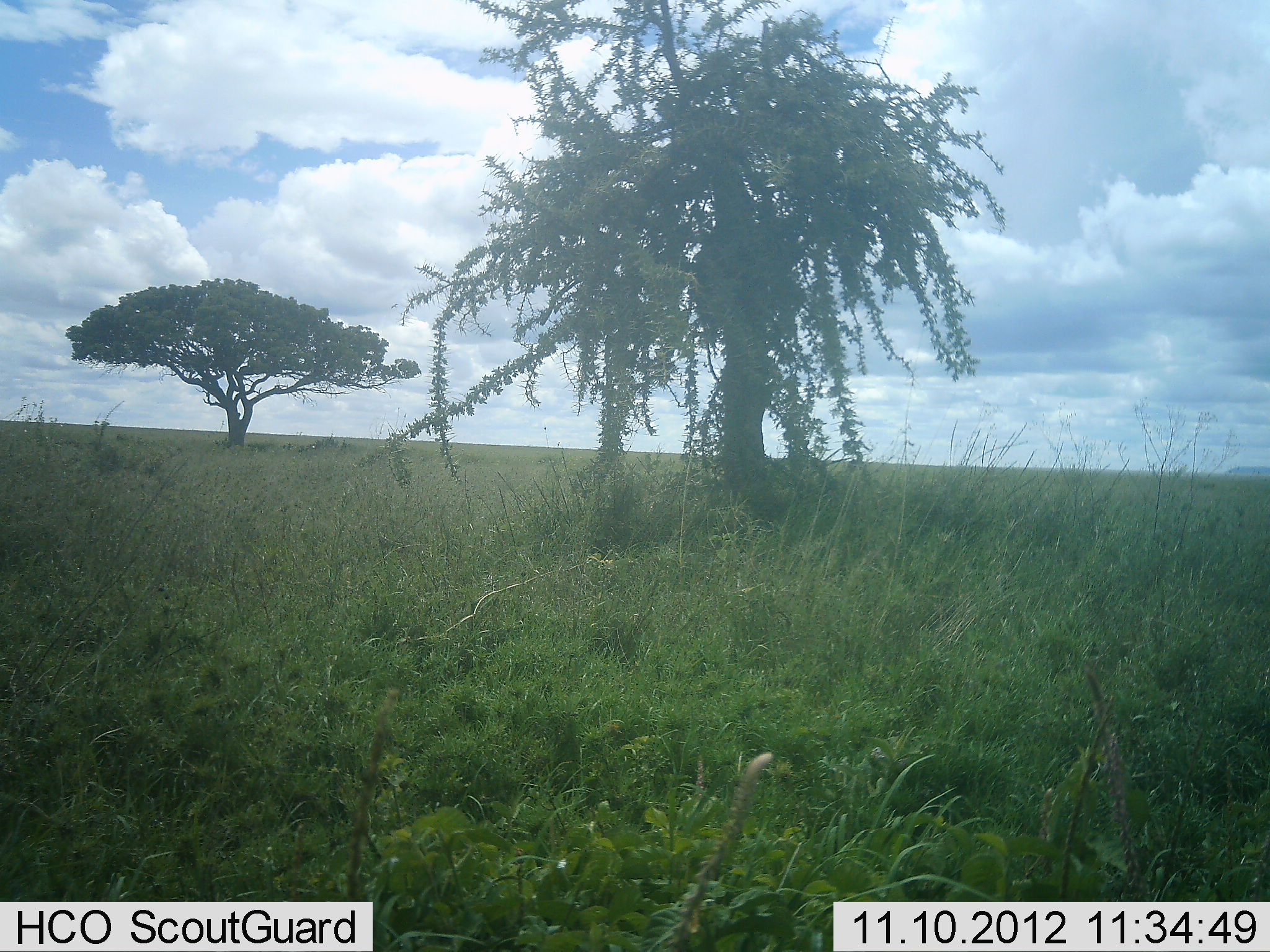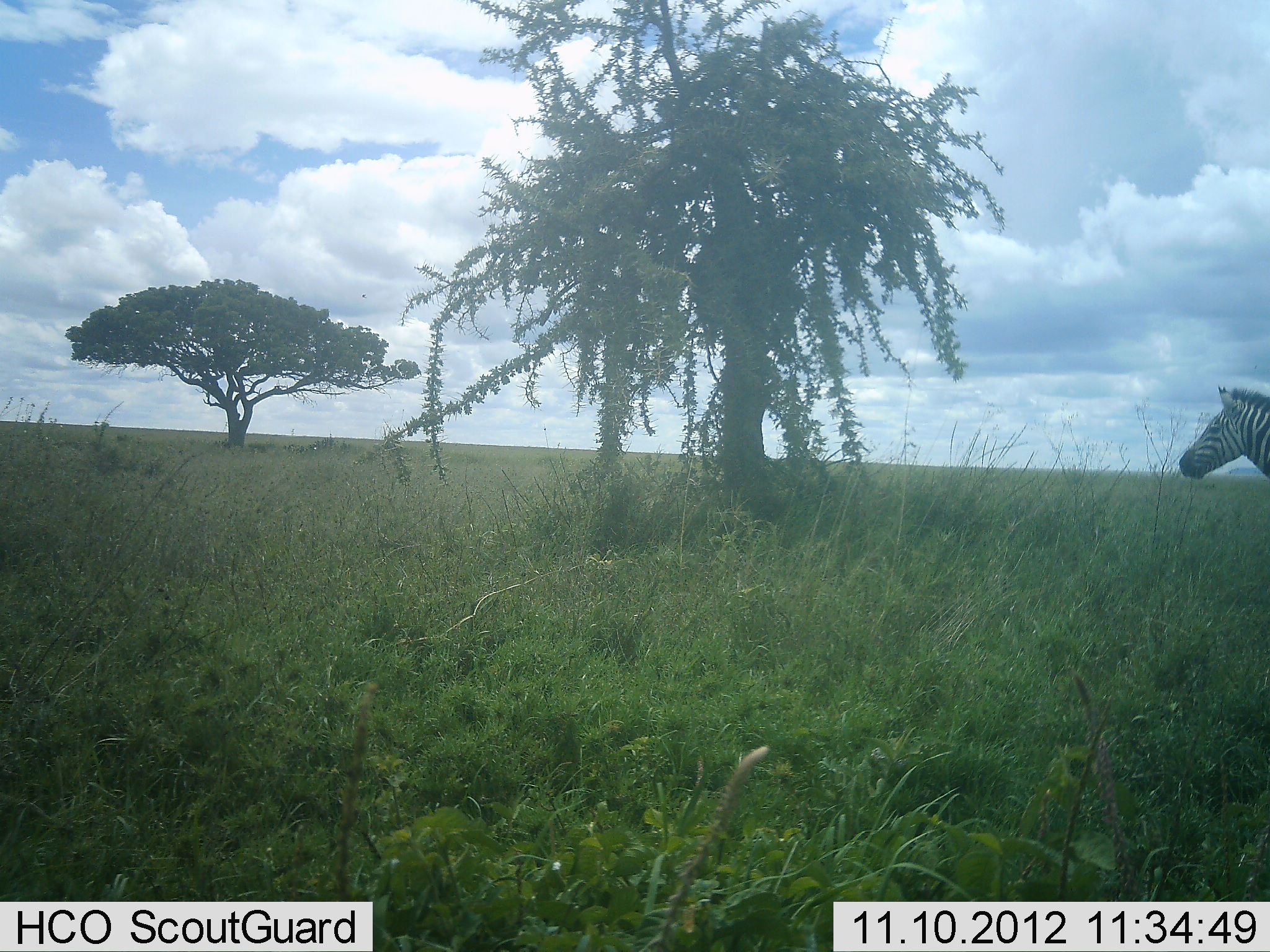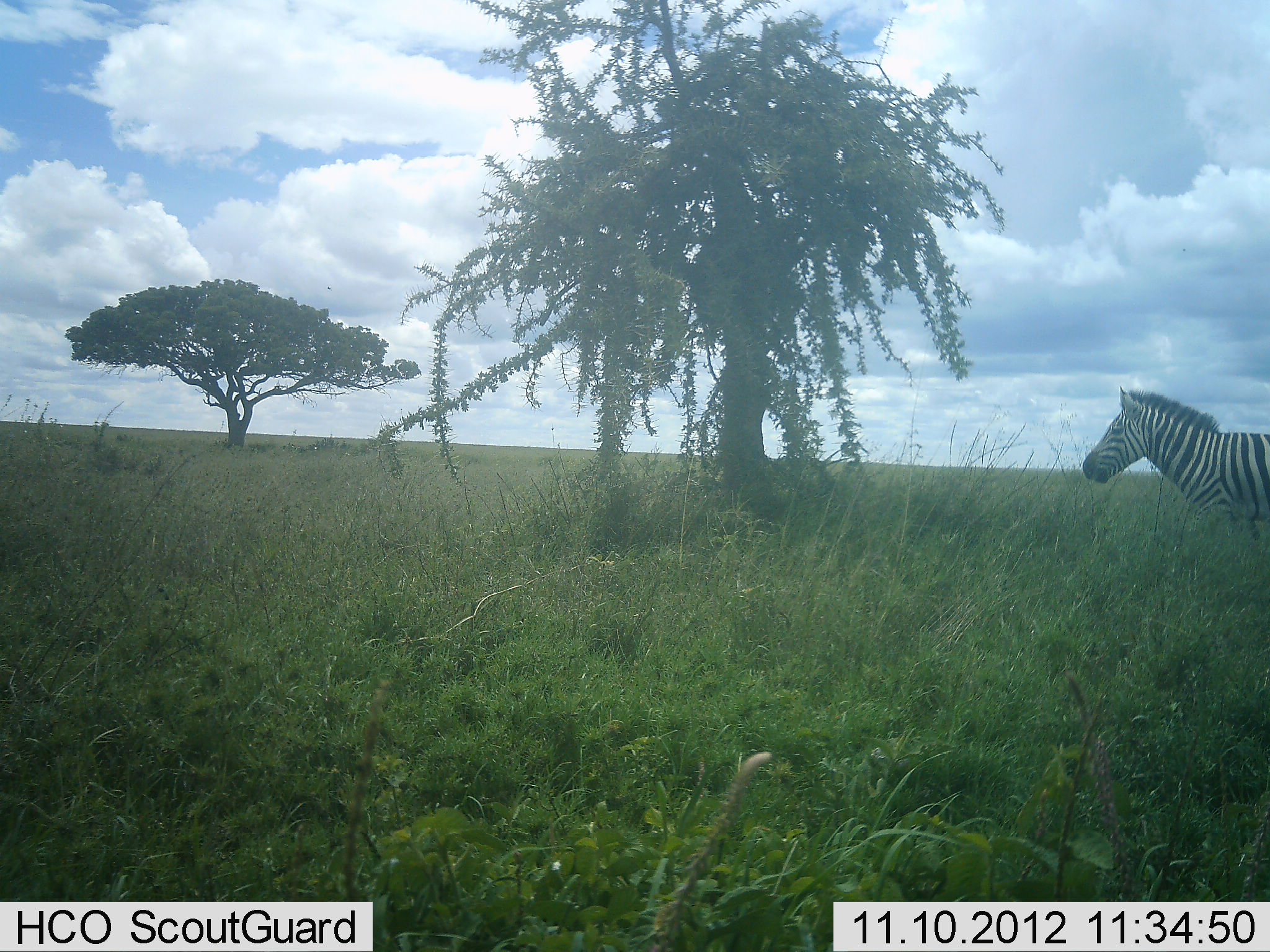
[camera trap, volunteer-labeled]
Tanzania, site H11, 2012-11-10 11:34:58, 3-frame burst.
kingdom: Animalia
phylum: Chordata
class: Mammalia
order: Perissodactyla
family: Equidae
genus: Equus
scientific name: Equus quagga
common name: plains zebra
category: zebra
Zebra (plains zebra) (Equus quagga), count 1. Behavior (volunteer vote fractions): standing 0%, resting 0%, moving 100%, interacting 0%. Young present (vote fraction): 0%. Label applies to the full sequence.